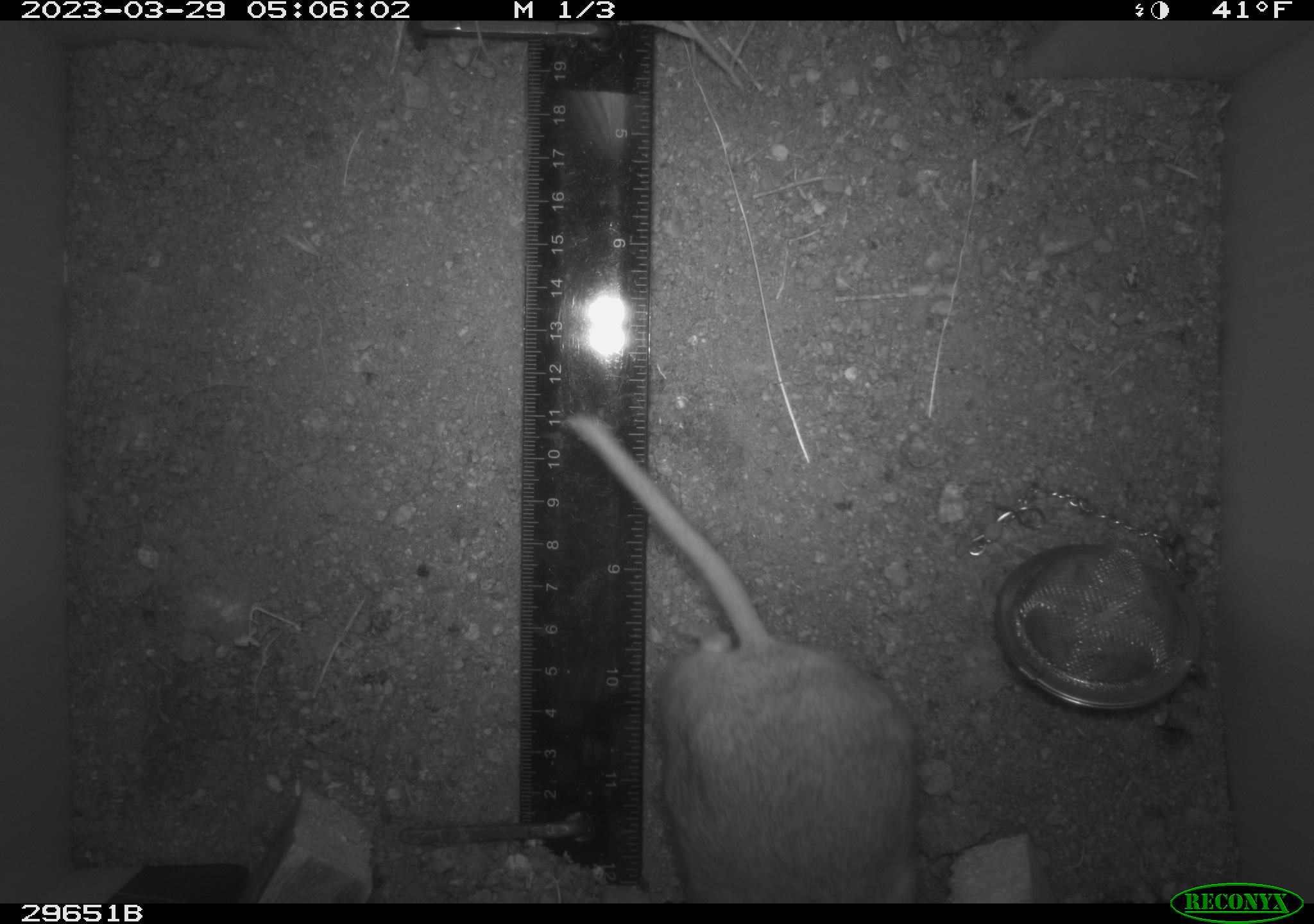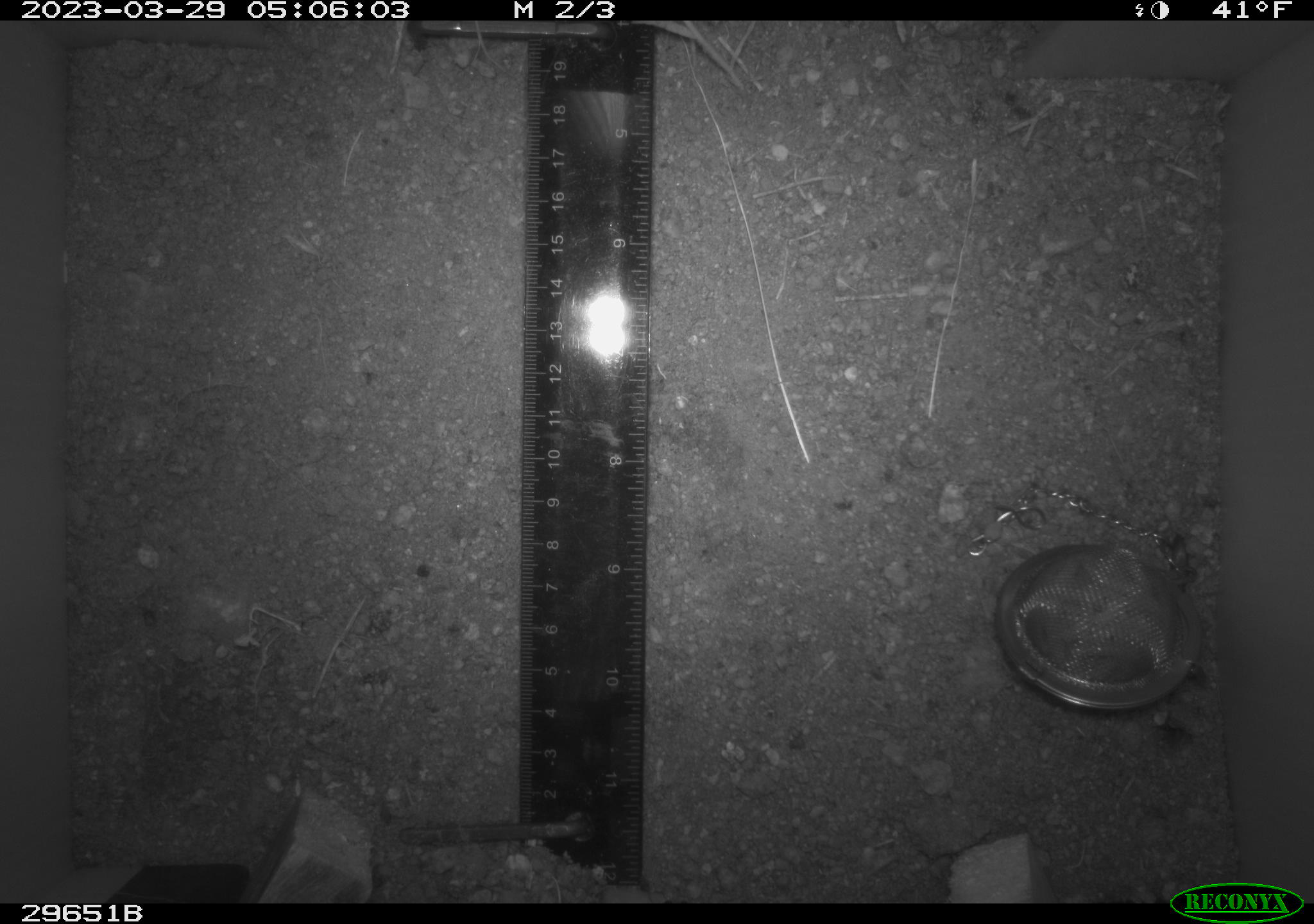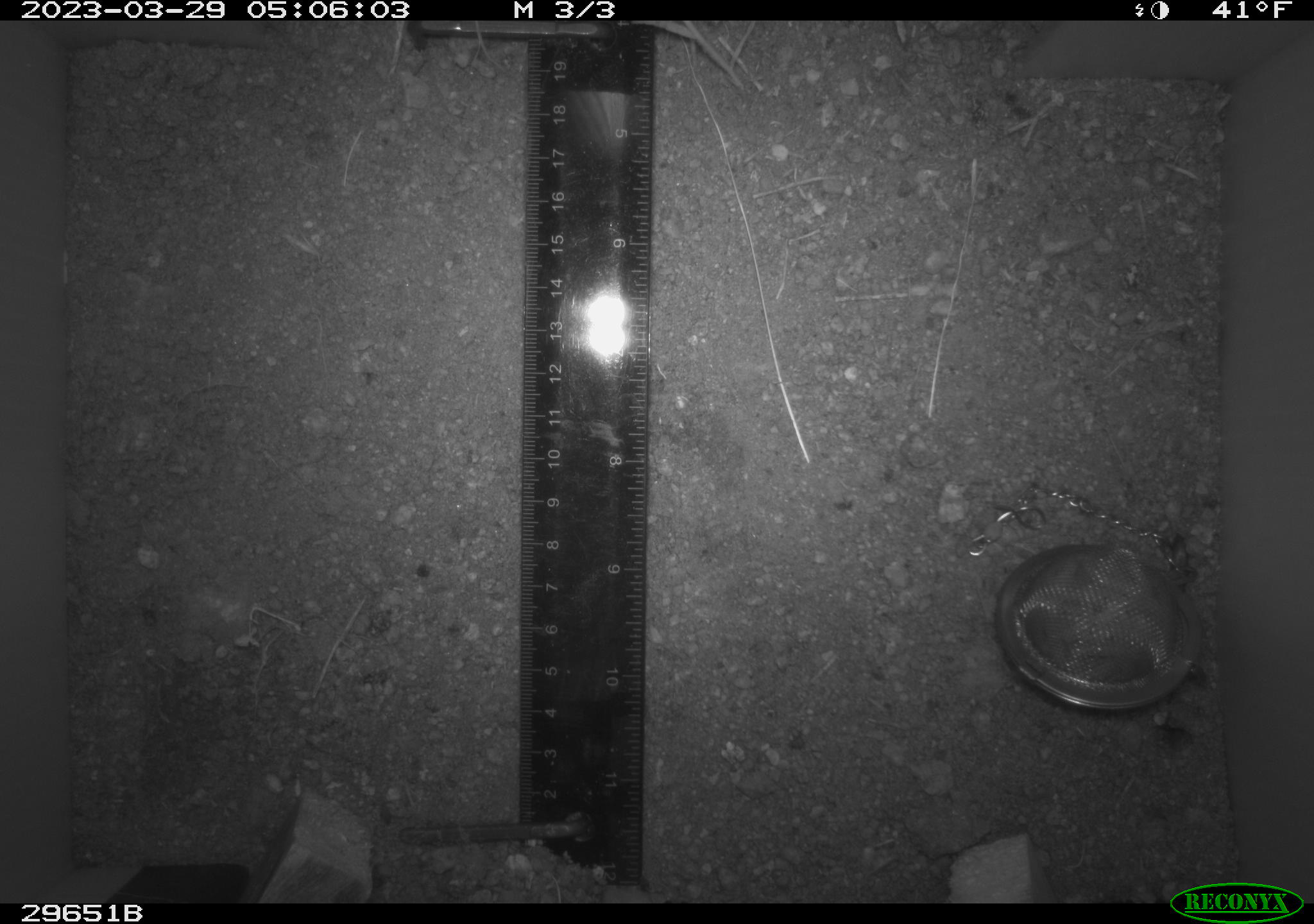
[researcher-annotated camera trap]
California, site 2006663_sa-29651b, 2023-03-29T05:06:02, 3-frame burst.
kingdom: Animalia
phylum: Chordata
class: Mammalia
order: Rodentia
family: Cricetidae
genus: Neotoma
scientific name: Neotoma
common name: pack rat or woodrat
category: neotoma species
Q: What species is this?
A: Neotoma species (pack rat or woodrat) (Neotoma).